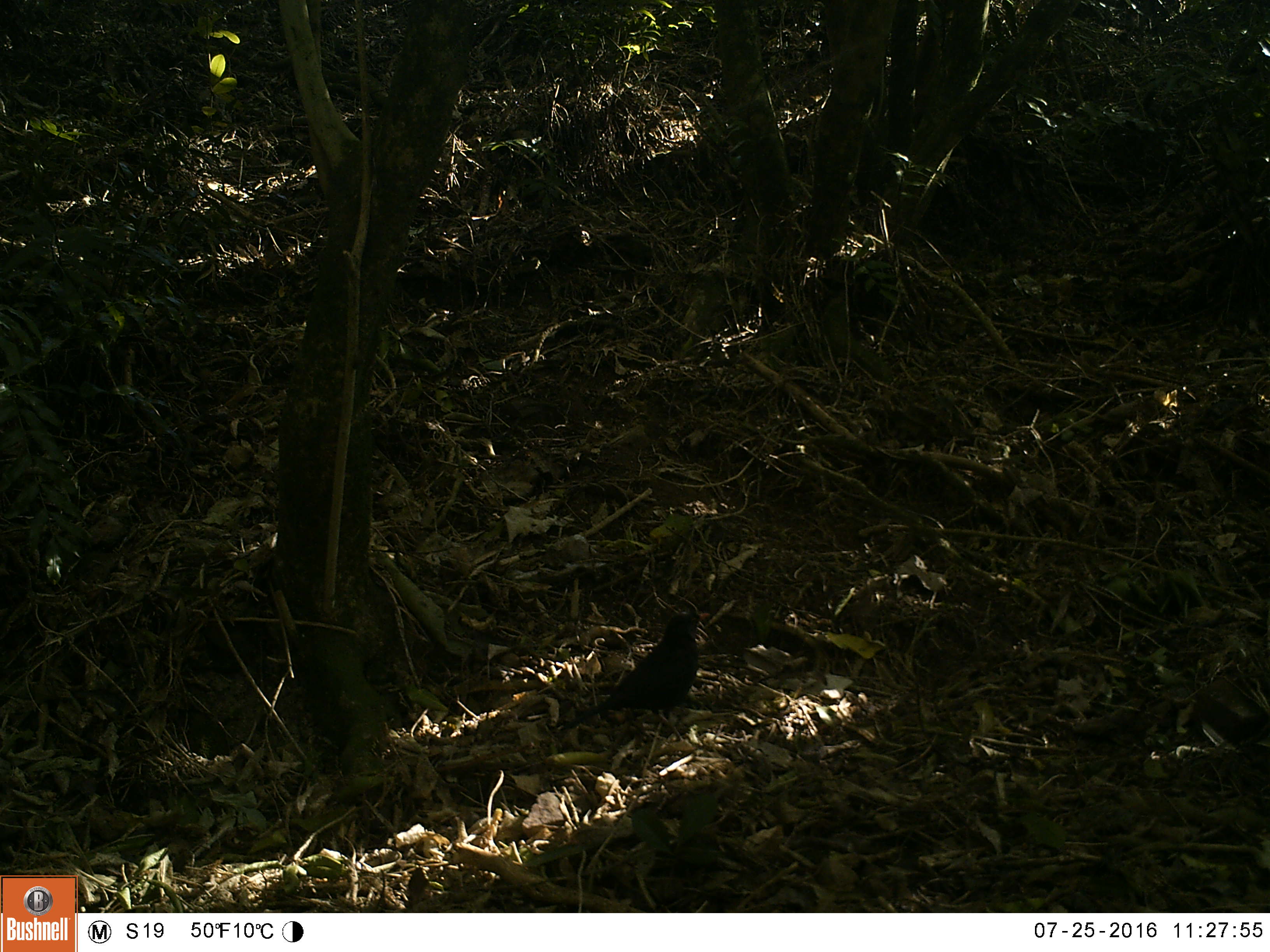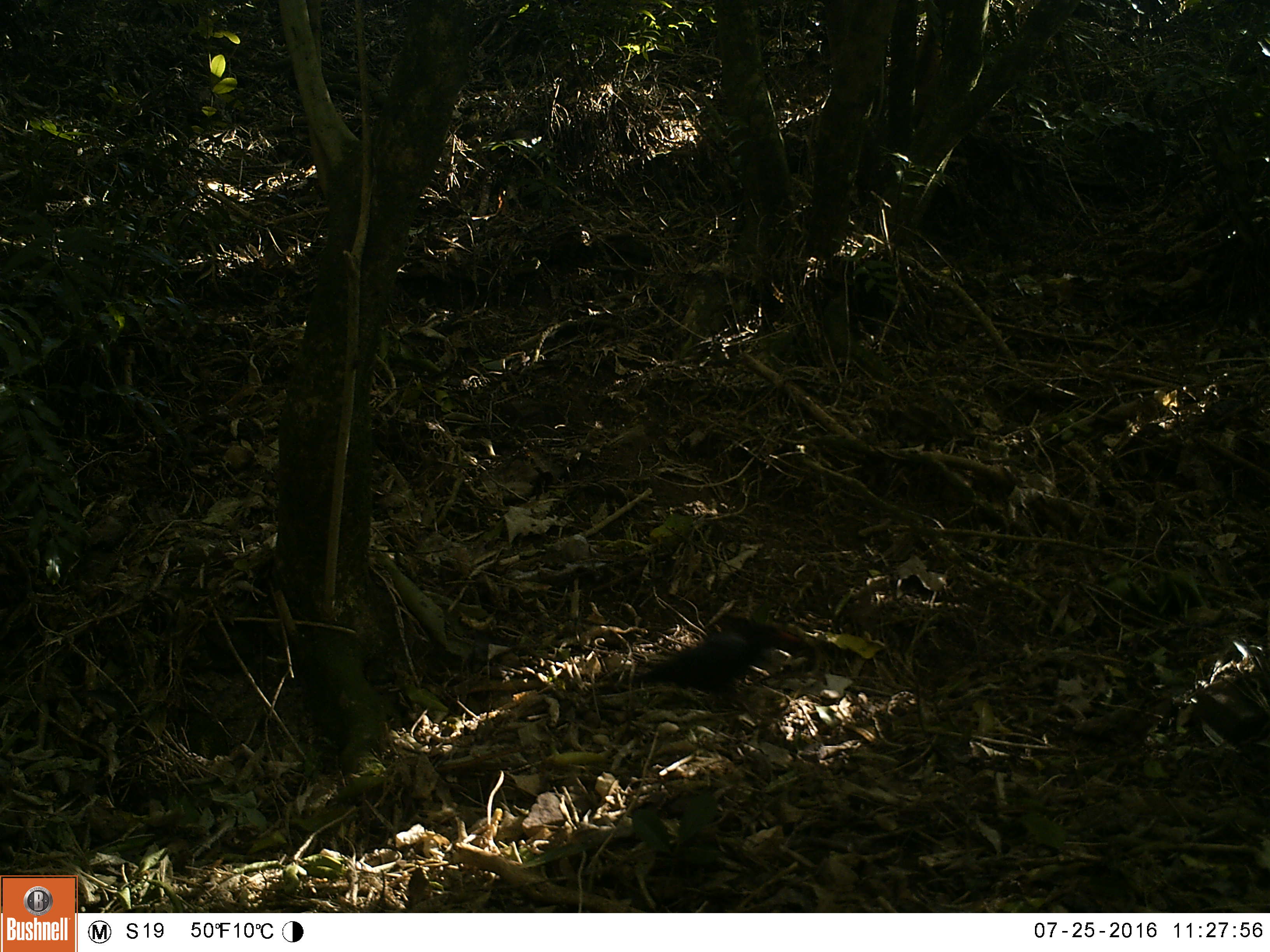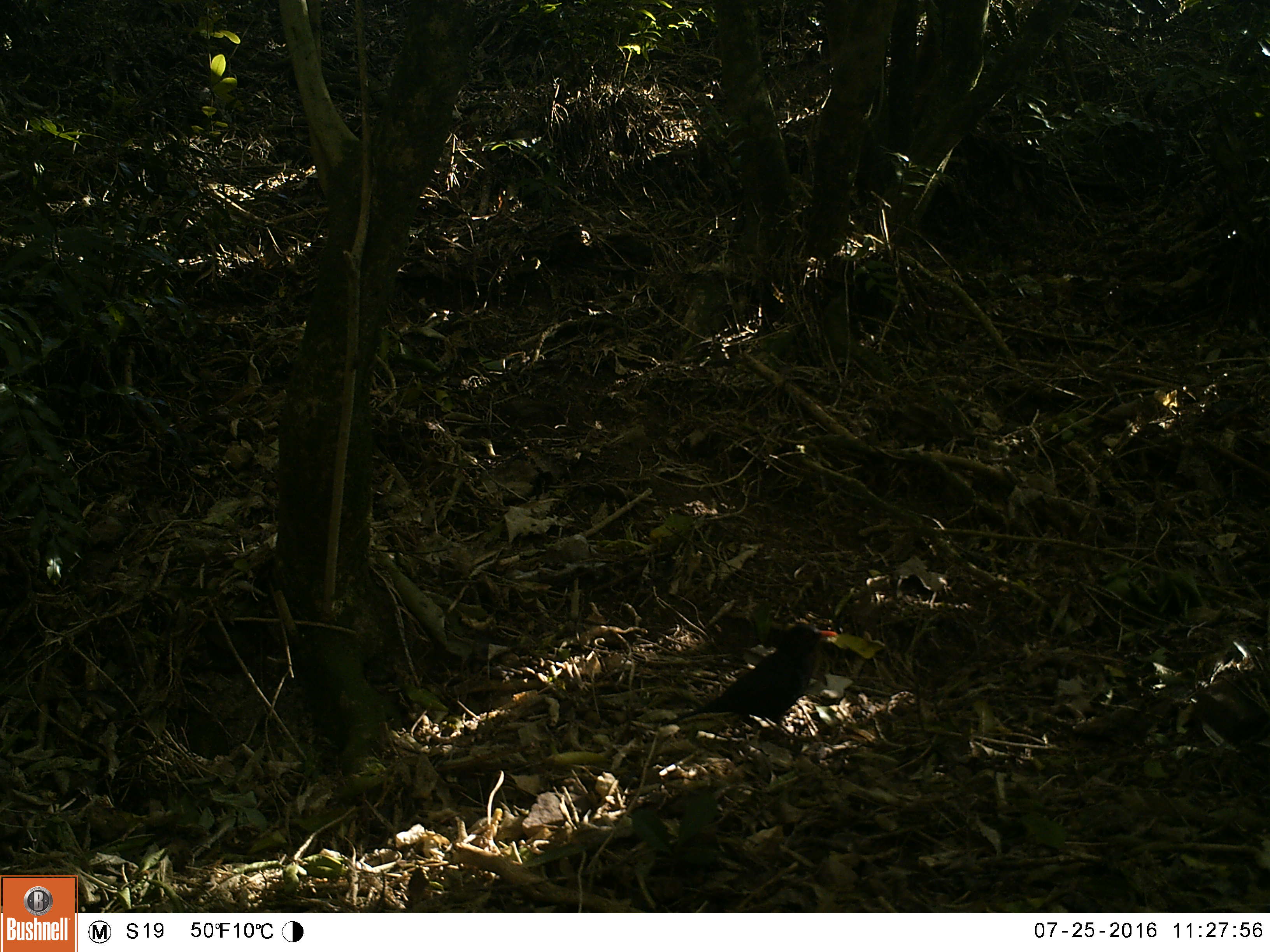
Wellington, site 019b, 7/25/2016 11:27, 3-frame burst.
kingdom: Animalia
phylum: Chordata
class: Aves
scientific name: Aves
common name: bird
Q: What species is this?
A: Bird (Aves).